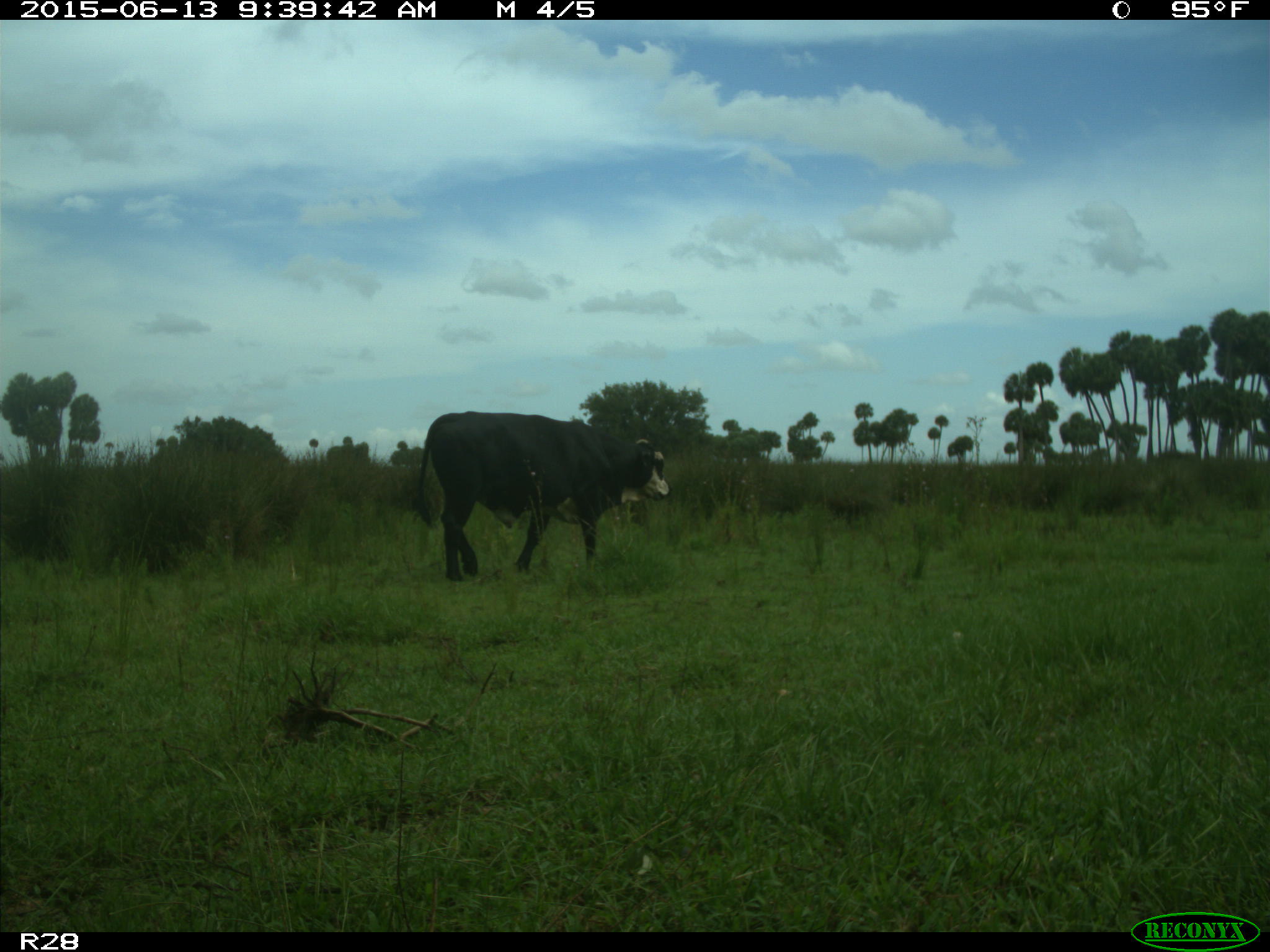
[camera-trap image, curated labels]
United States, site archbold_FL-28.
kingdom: Animalia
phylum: Chordata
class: Mammalia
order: Artiodactyla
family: Bovidae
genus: Bos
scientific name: Bos taurus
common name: domestic cow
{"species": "Bos taurus (domestic cow)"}